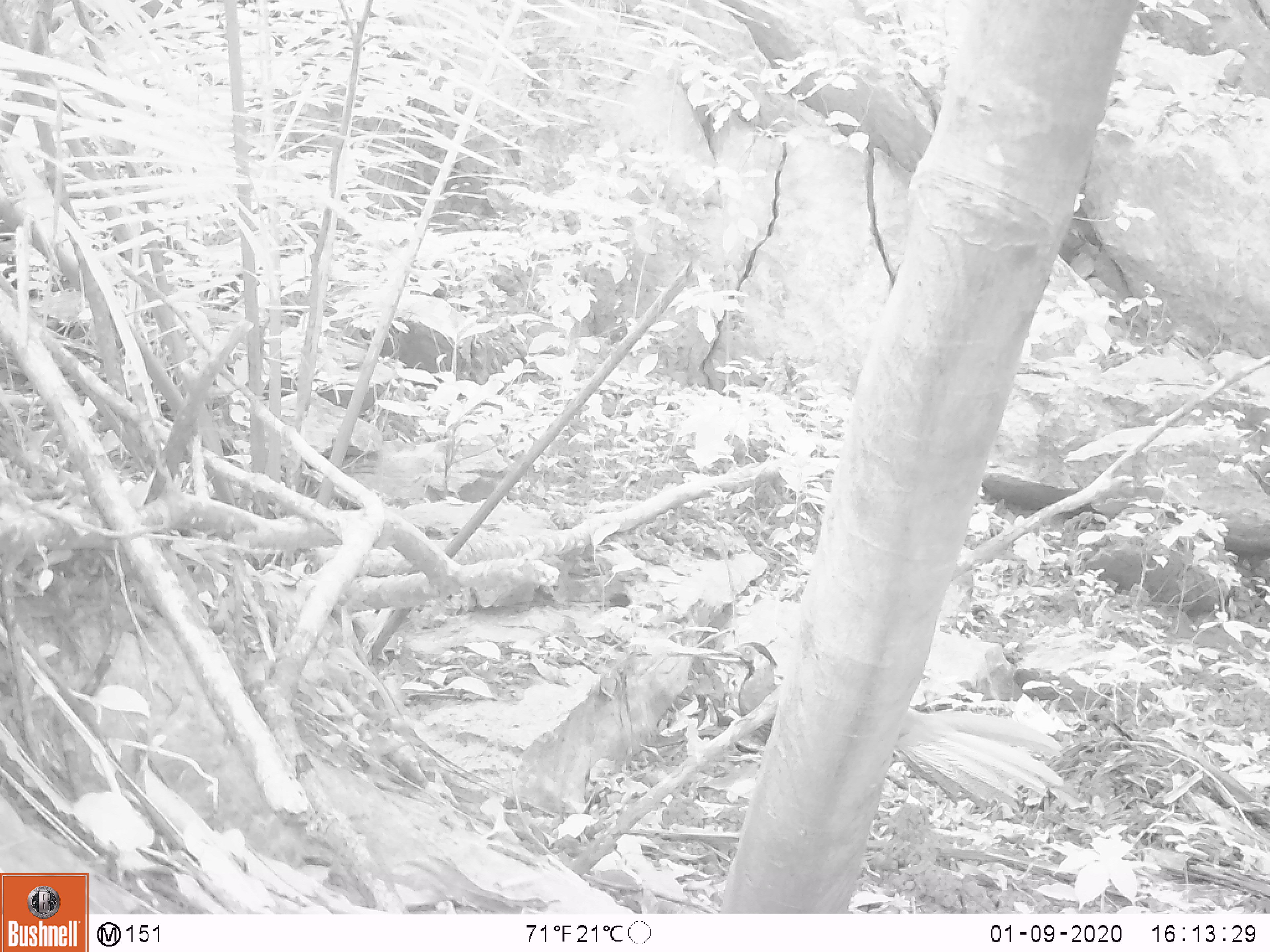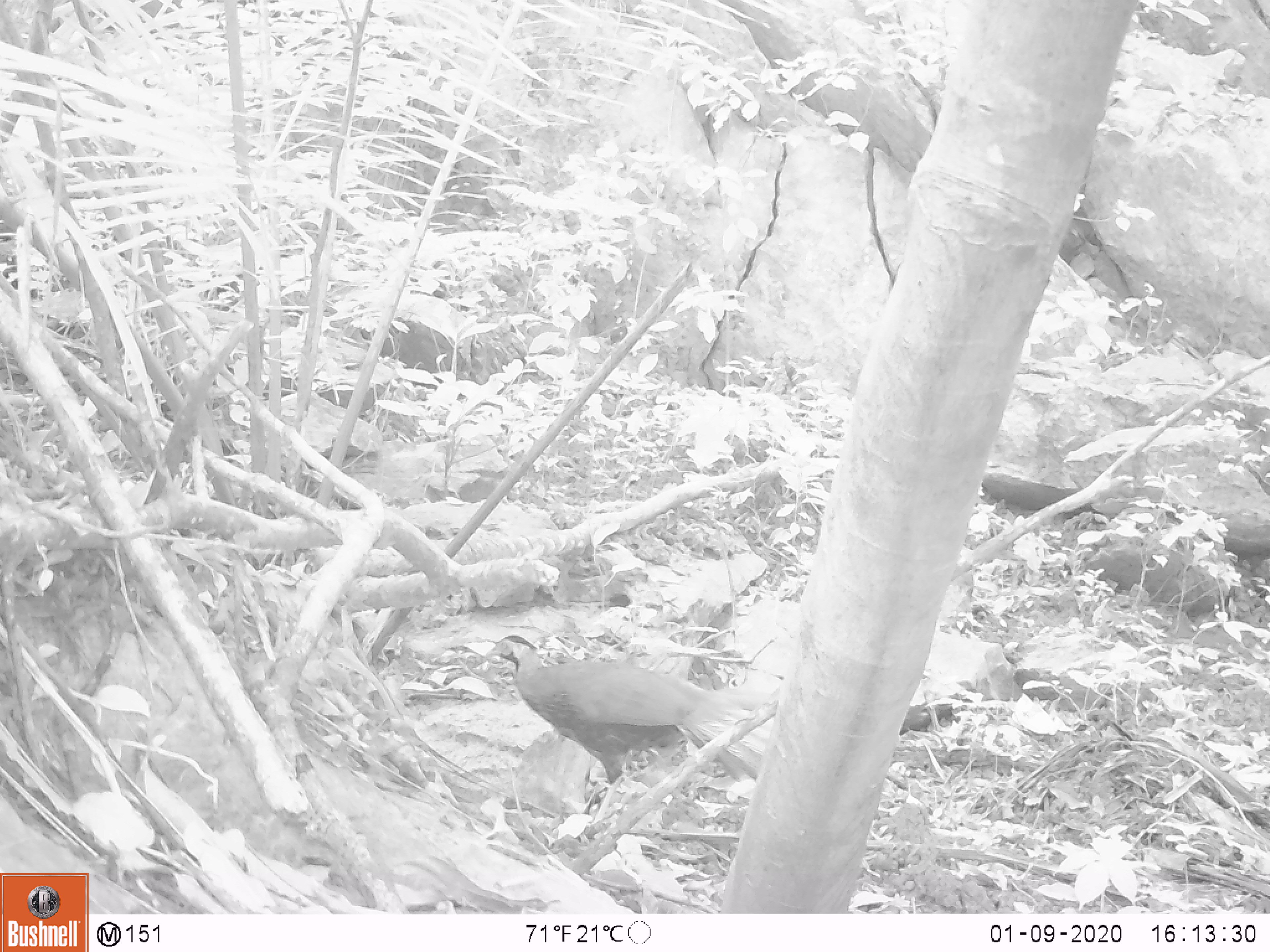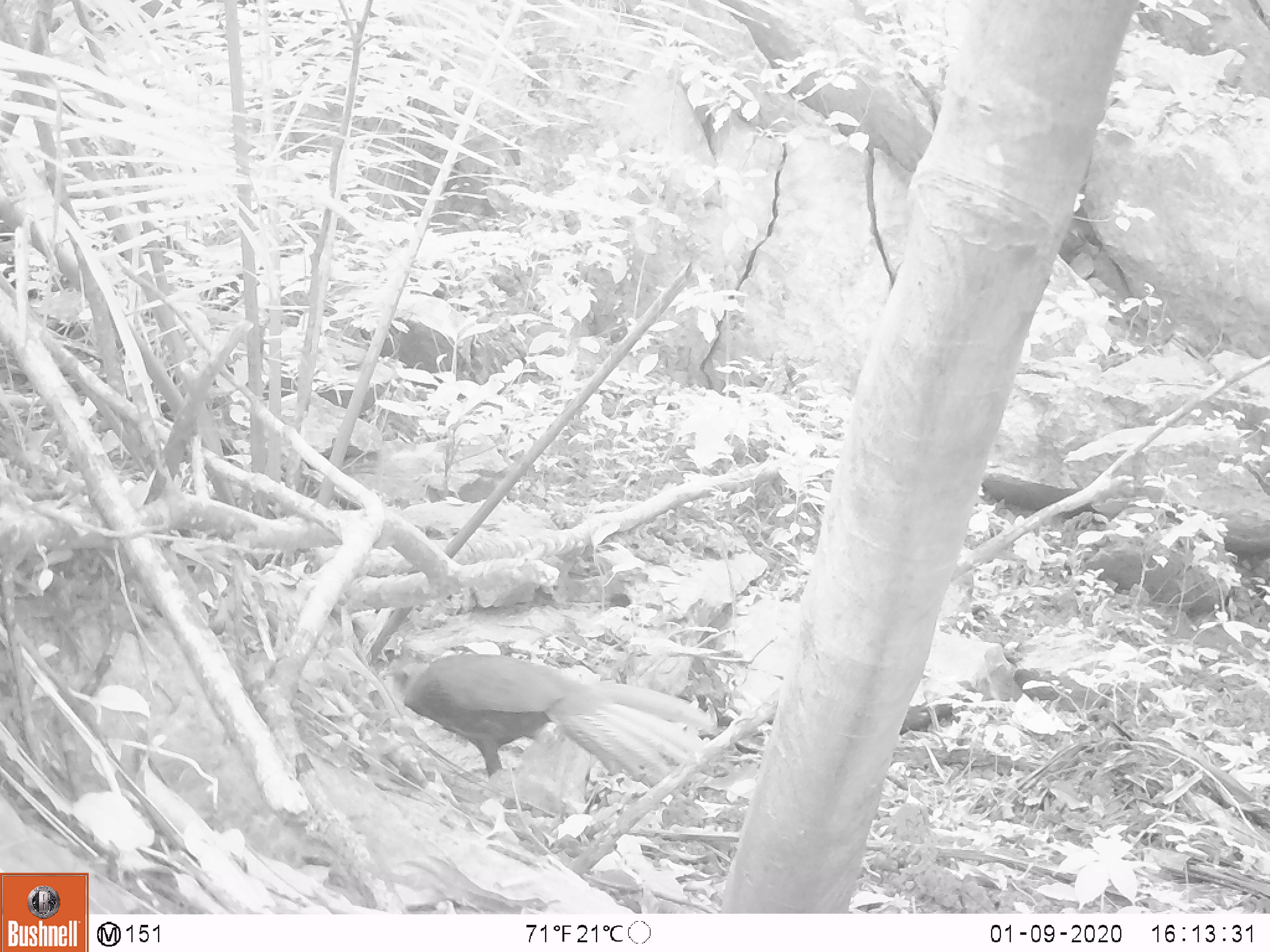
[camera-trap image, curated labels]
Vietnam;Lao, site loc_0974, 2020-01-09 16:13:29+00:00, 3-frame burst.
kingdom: Animalia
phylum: Chordata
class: Aves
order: Galliformes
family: Phasianidae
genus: Lophura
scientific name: Lophura nycthemera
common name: silver pheasant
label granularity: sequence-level